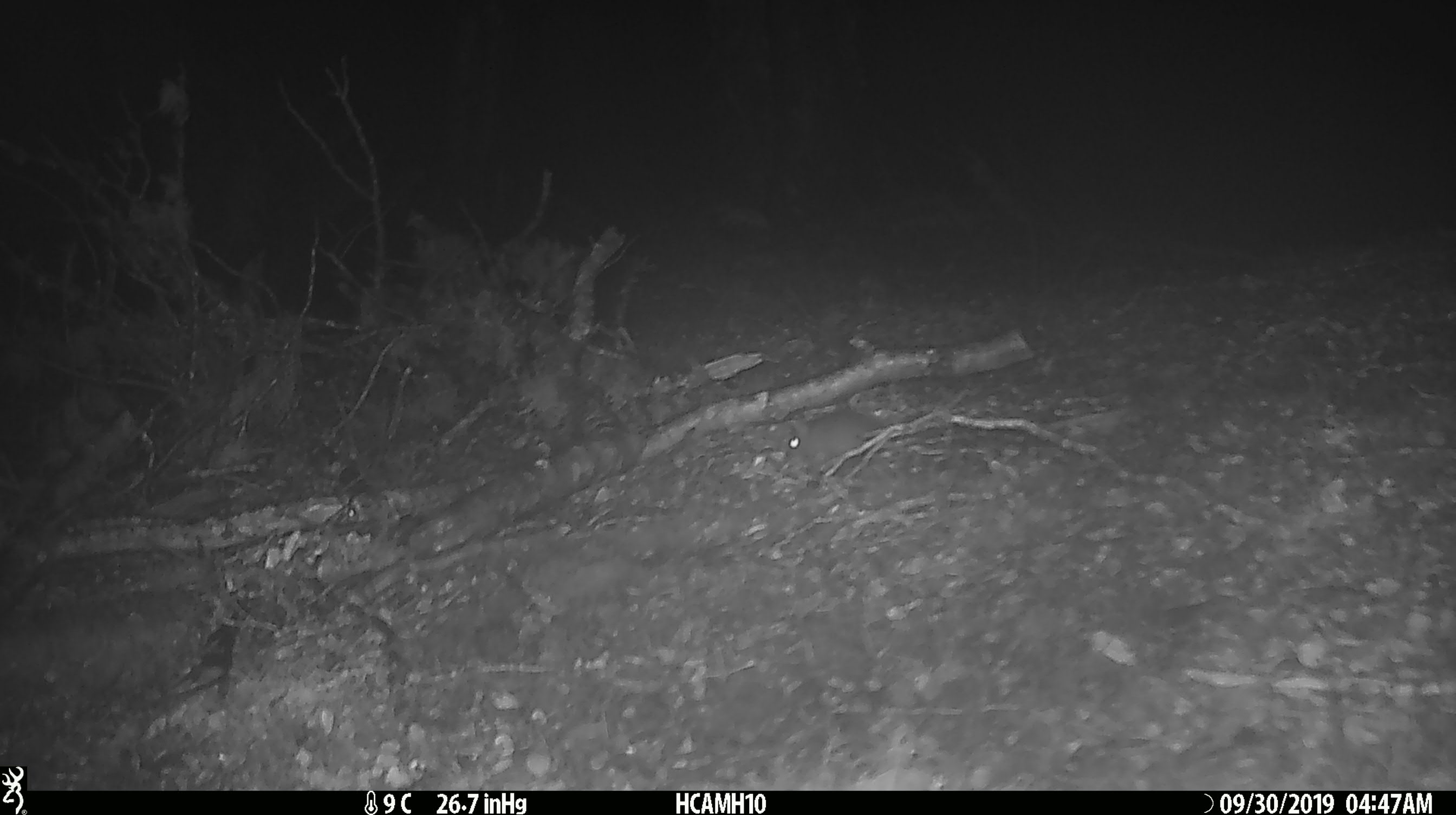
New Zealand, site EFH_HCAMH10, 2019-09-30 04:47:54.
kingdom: Animalia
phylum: Chordata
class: Mammalia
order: Rodentia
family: Muridae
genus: Mus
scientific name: Mus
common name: mouse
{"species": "mouse (Mus)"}